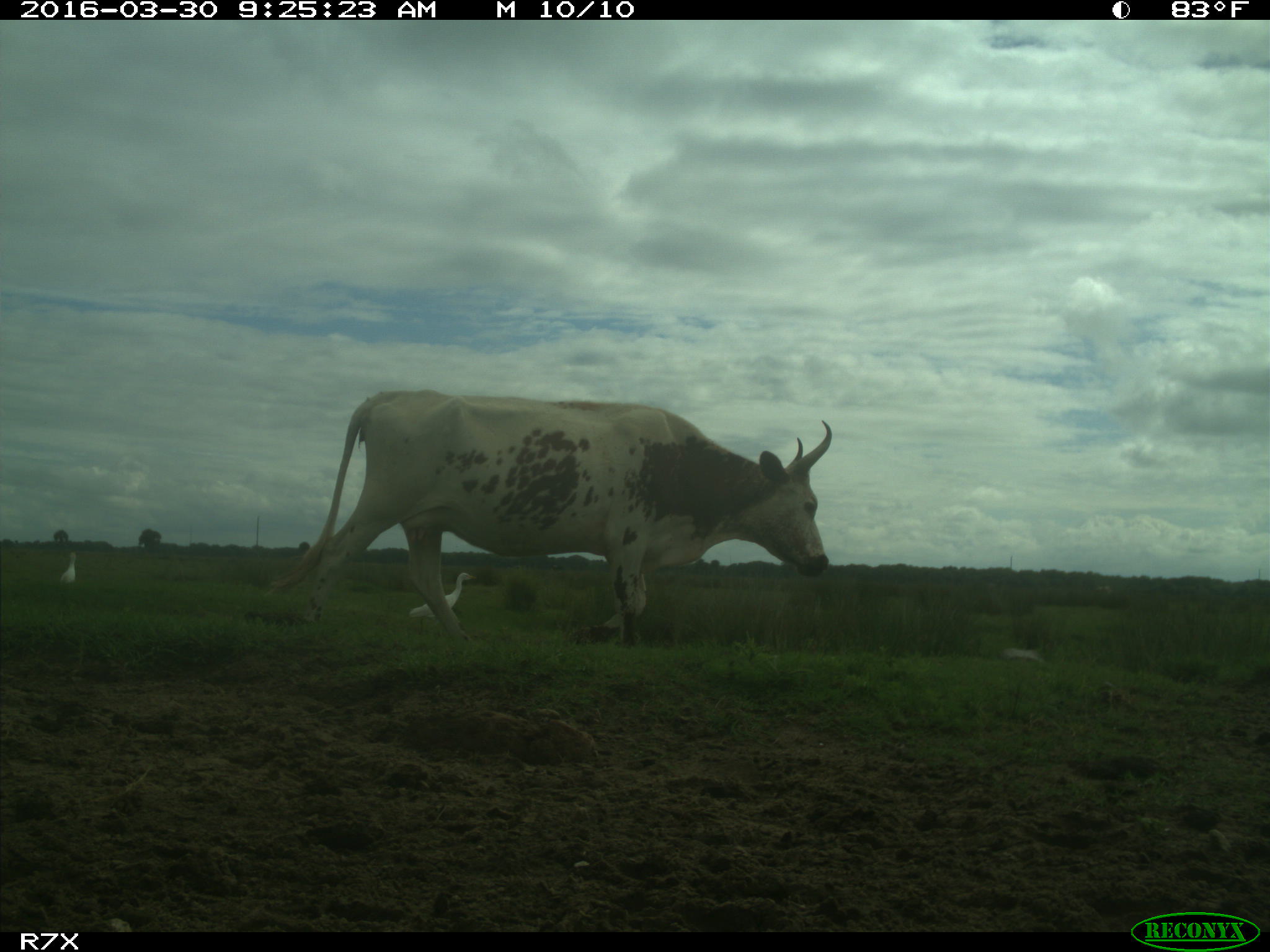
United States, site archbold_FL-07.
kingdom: Animalia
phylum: Chordata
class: Mammalia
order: Artiodactyla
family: Bovidae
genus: Bos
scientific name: Bos taurus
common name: domestic cow